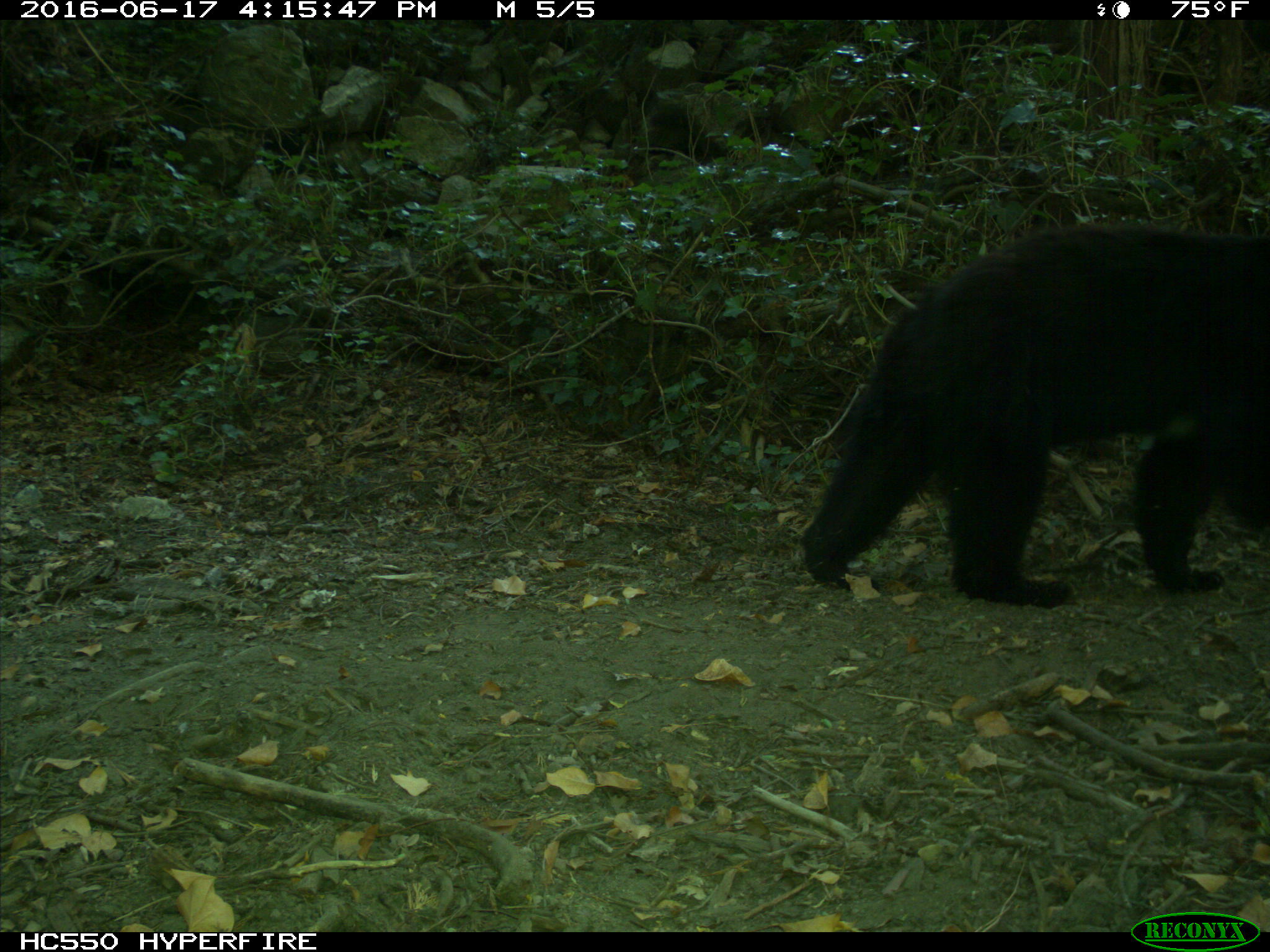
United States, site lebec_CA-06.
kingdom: Animalia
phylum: Chordata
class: Mammalia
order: Carnivora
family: Ursidae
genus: Ursus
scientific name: Ursus americanus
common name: american black bear